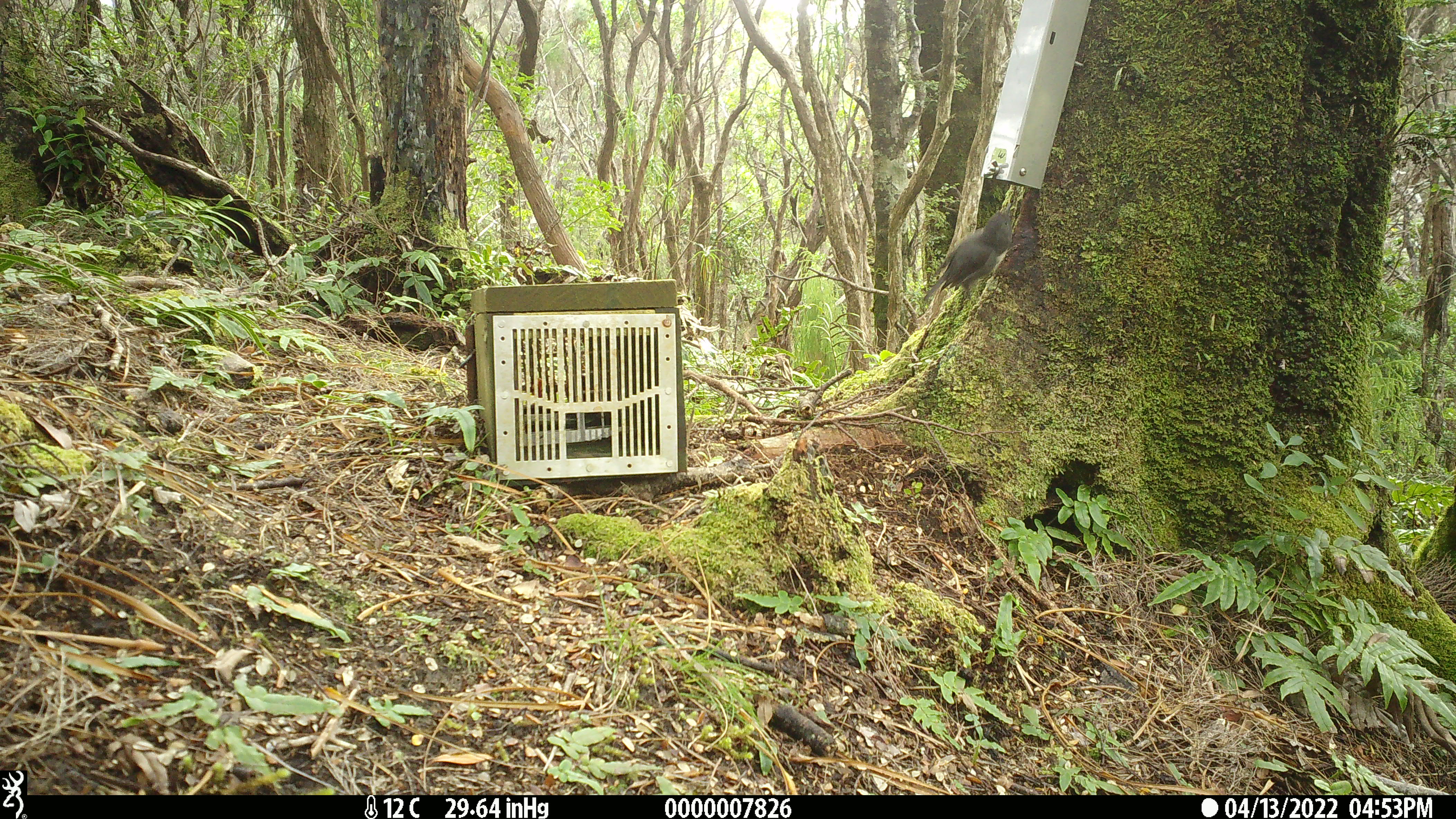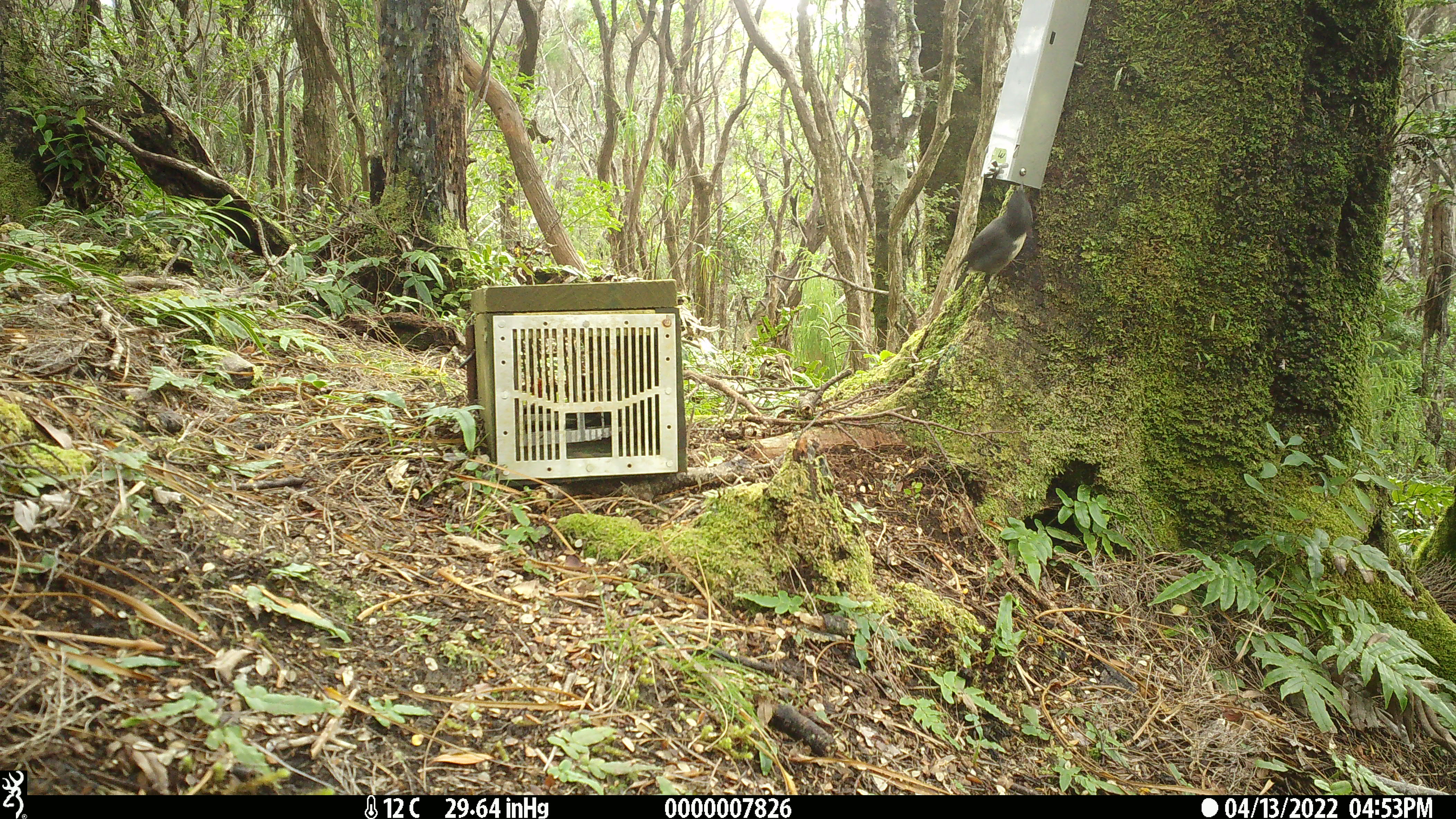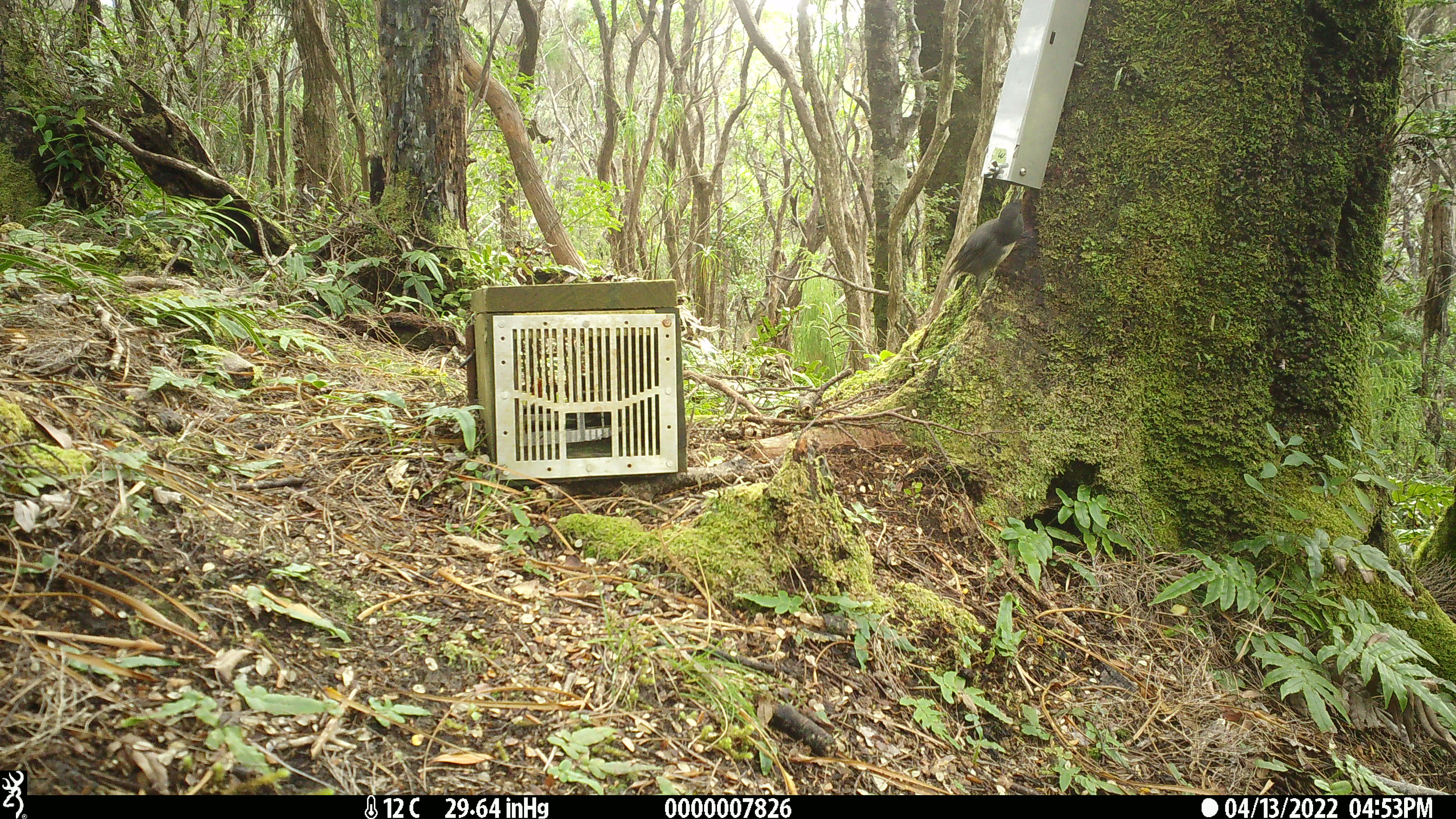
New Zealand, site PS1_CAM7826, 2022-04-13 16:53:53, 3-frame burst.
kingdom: Animalia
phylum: Chordata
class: Aves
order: Passeriformes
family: Petroicidae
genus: Petroica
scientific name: Petroica australis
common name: new zealand robin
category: robin